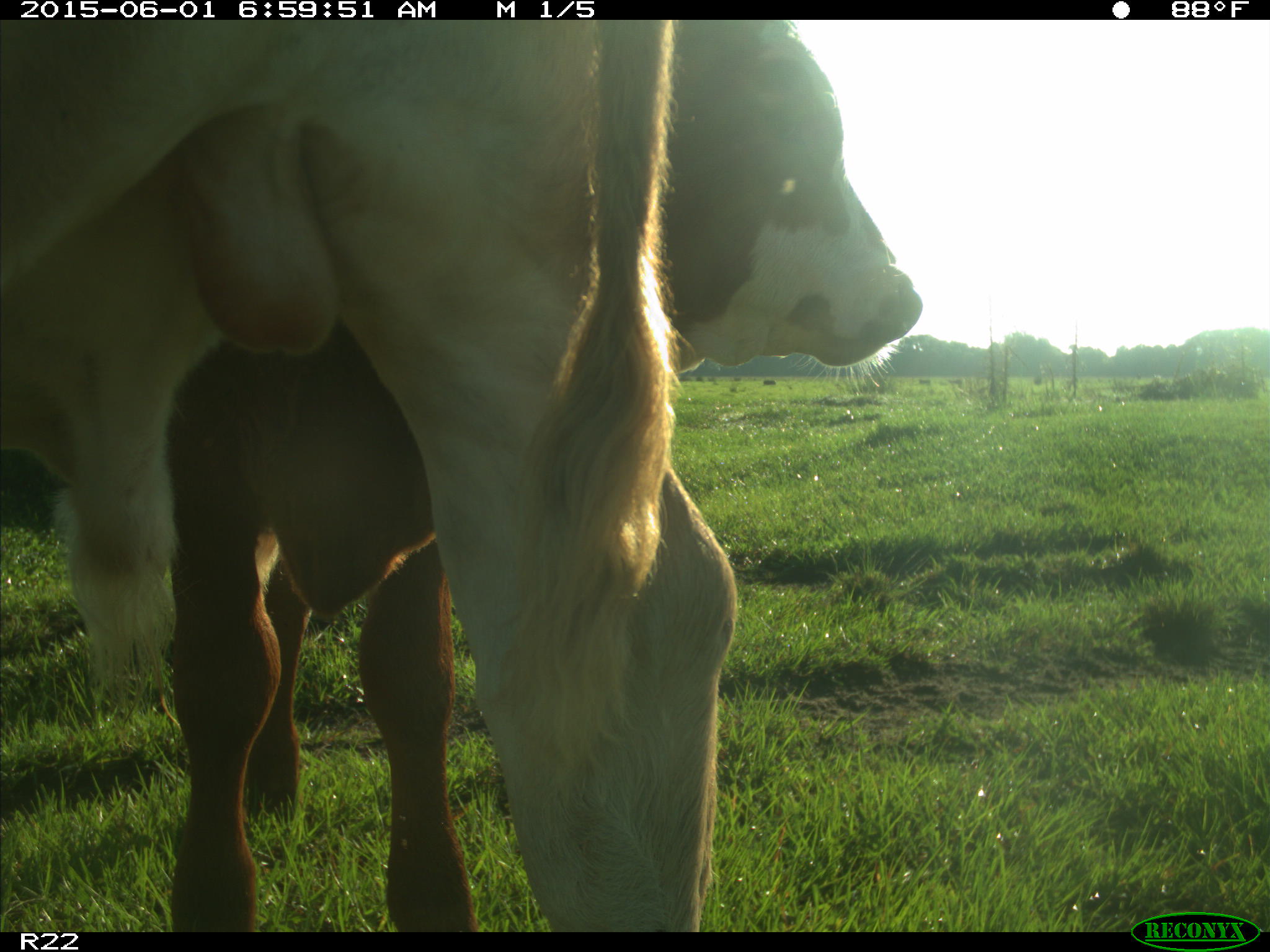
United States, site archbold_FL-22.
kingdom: Animalia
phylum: Chordata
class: Mammalia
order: Artiodactyla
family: Bovidae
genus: Bos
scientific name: Bos taurus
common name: domestic cow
Bos taurus (domestic cow).